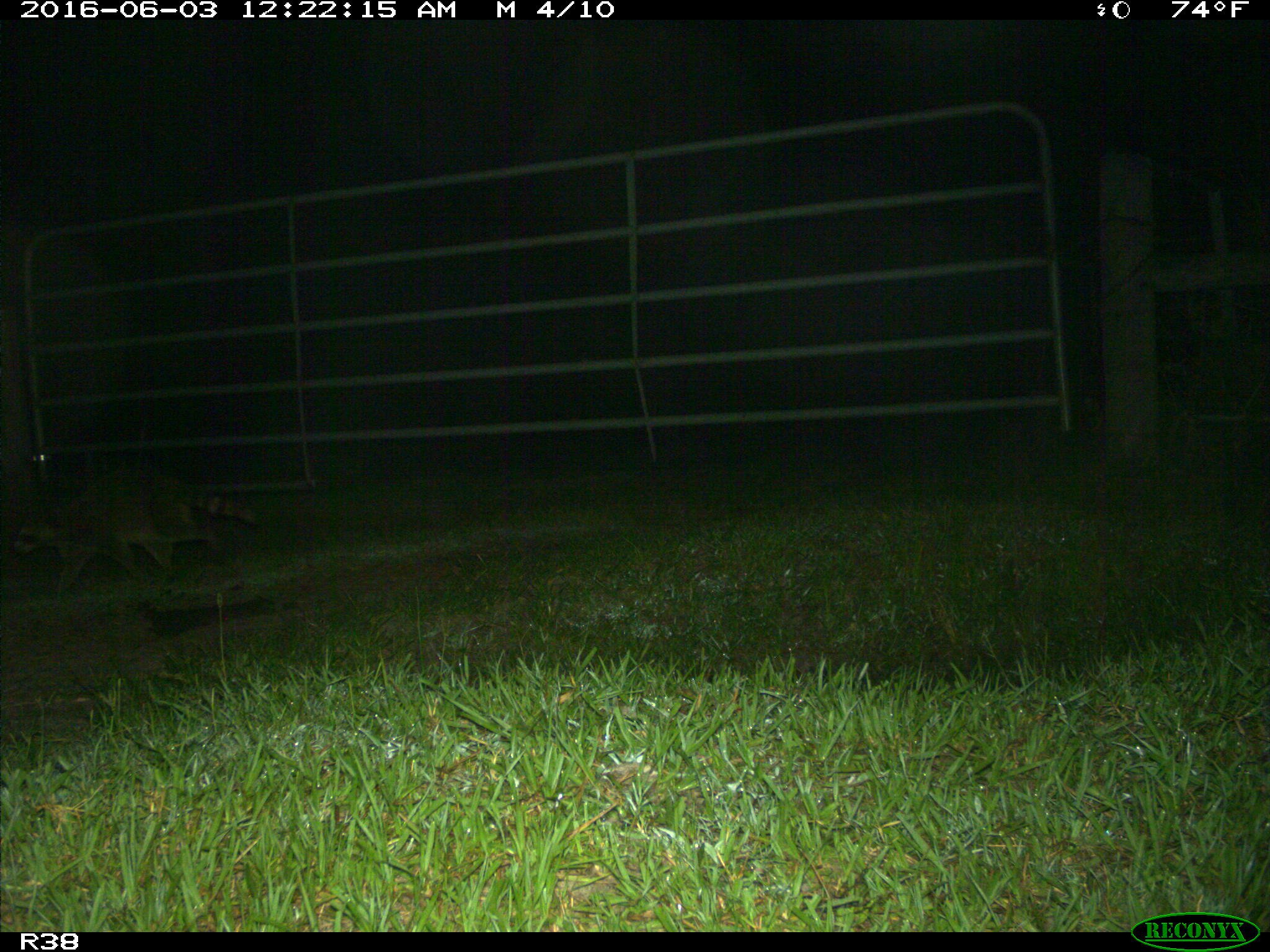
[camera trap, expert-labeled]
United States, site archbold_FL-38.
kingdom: Animalia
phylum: Chordata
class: Mammalia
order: Carnivora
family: Procyonidae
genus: Procyon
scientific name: Procyon lotor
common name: common raccoon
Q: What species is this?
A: Procyon lotor (common raccoon).